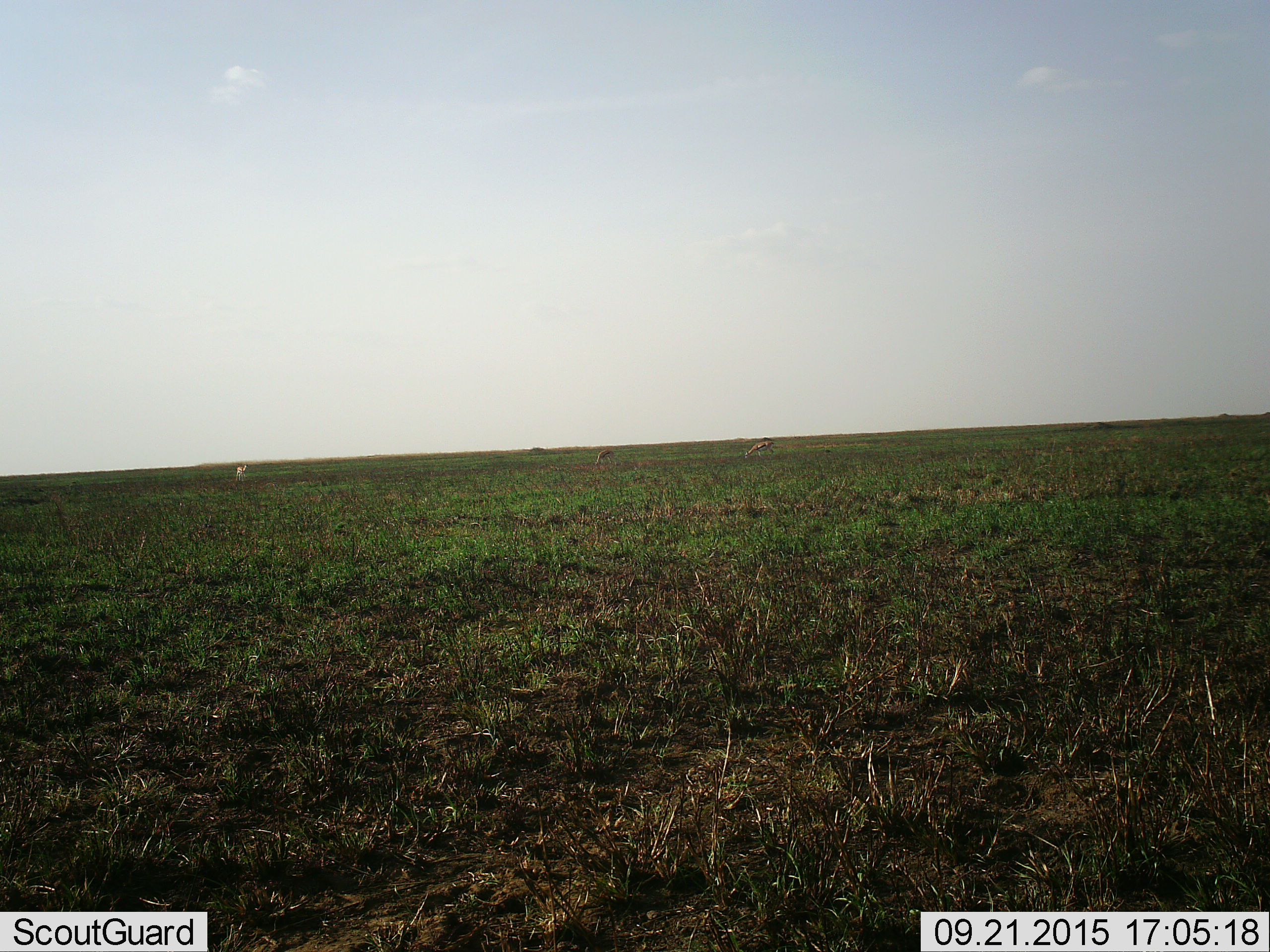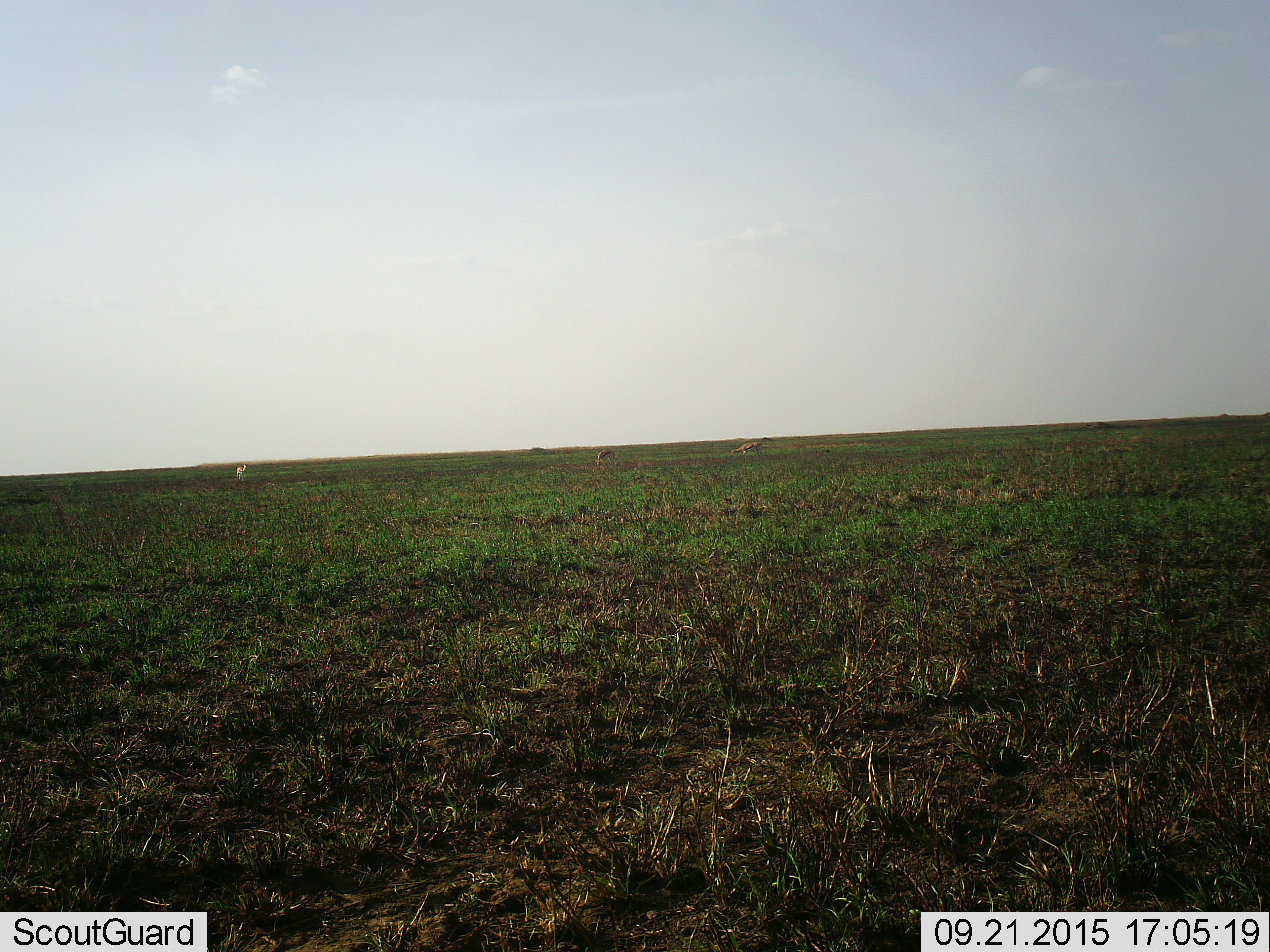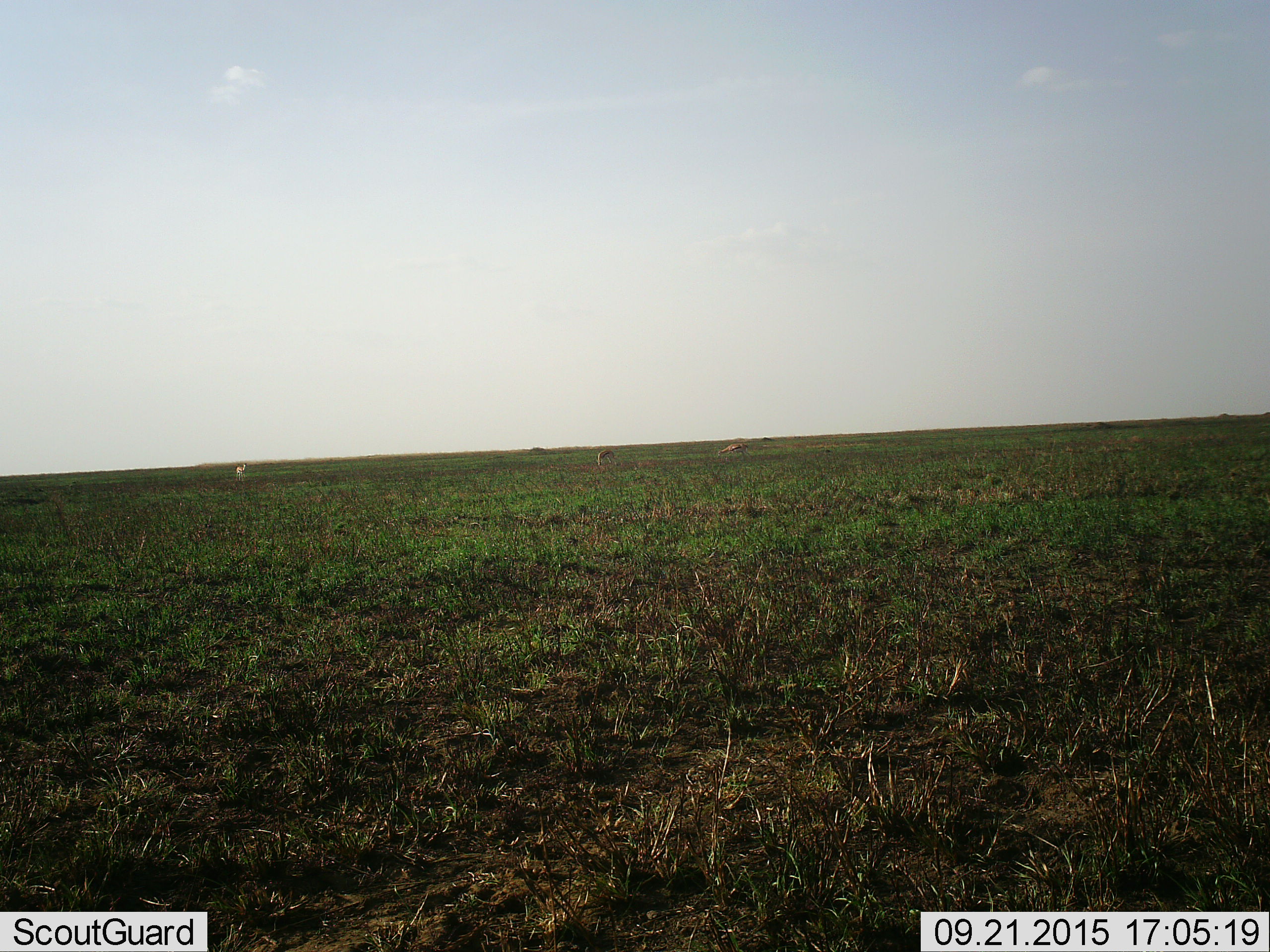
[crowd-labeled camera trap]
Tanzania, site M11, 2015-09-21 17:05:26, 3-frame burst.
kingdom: Animalia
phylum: Chordata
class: Mammalia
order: Artiodactyla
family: Bovidae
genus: Eudorcas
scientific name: Eudorcas thomsonii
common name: thomson's gazelle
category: gazellethomsons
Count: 3.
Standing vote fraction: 71%.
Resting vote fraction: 0%.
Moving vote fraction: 57%.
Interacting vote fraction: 0%.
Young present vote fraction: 0%.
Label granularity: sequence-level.